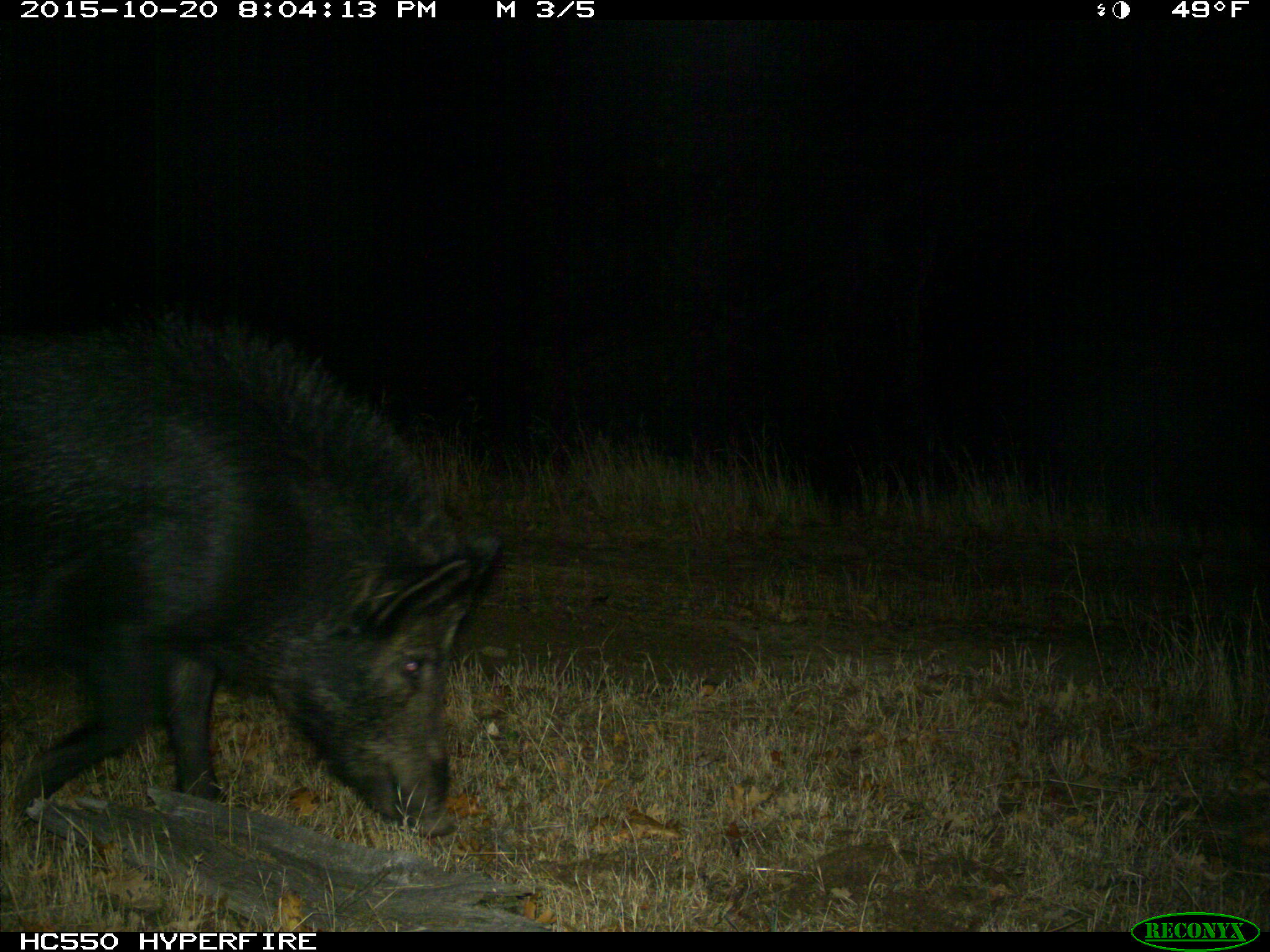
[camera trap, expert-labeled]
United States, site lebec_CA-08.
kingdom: Animalia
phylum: Chordata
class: Mammalia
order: Artiodactyla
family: Suidae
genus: Sus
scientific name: Sus scrofa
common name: wild boar